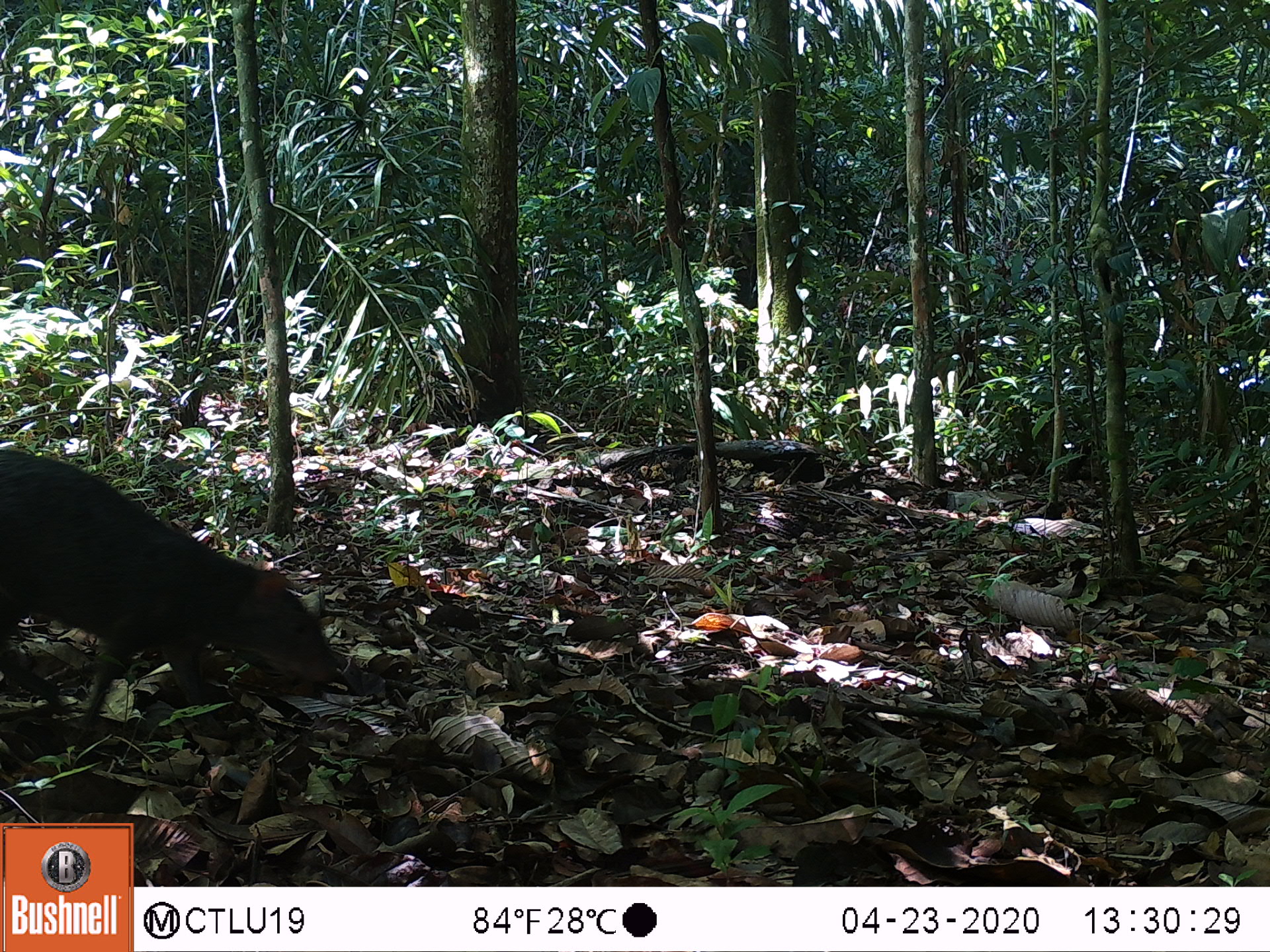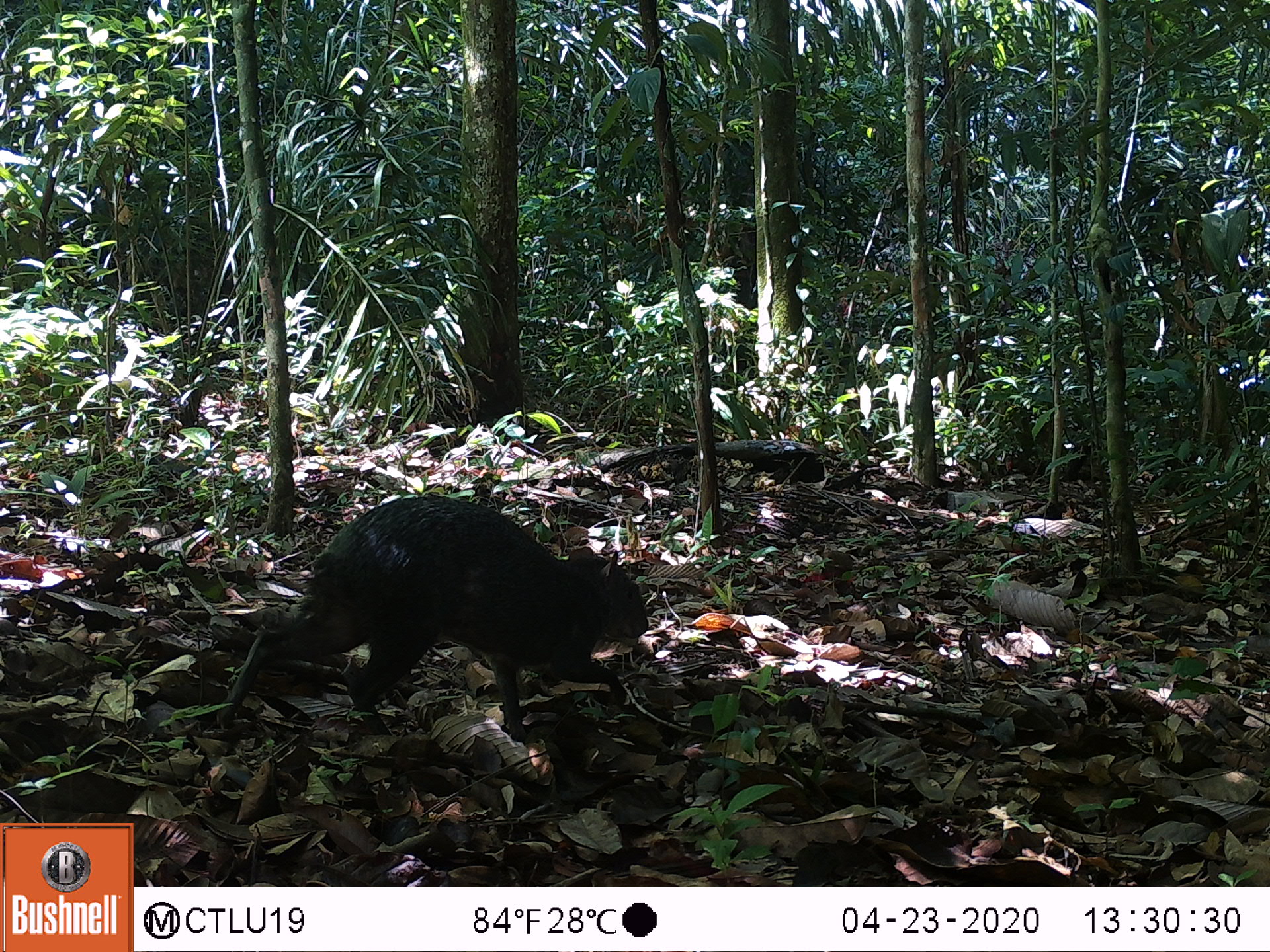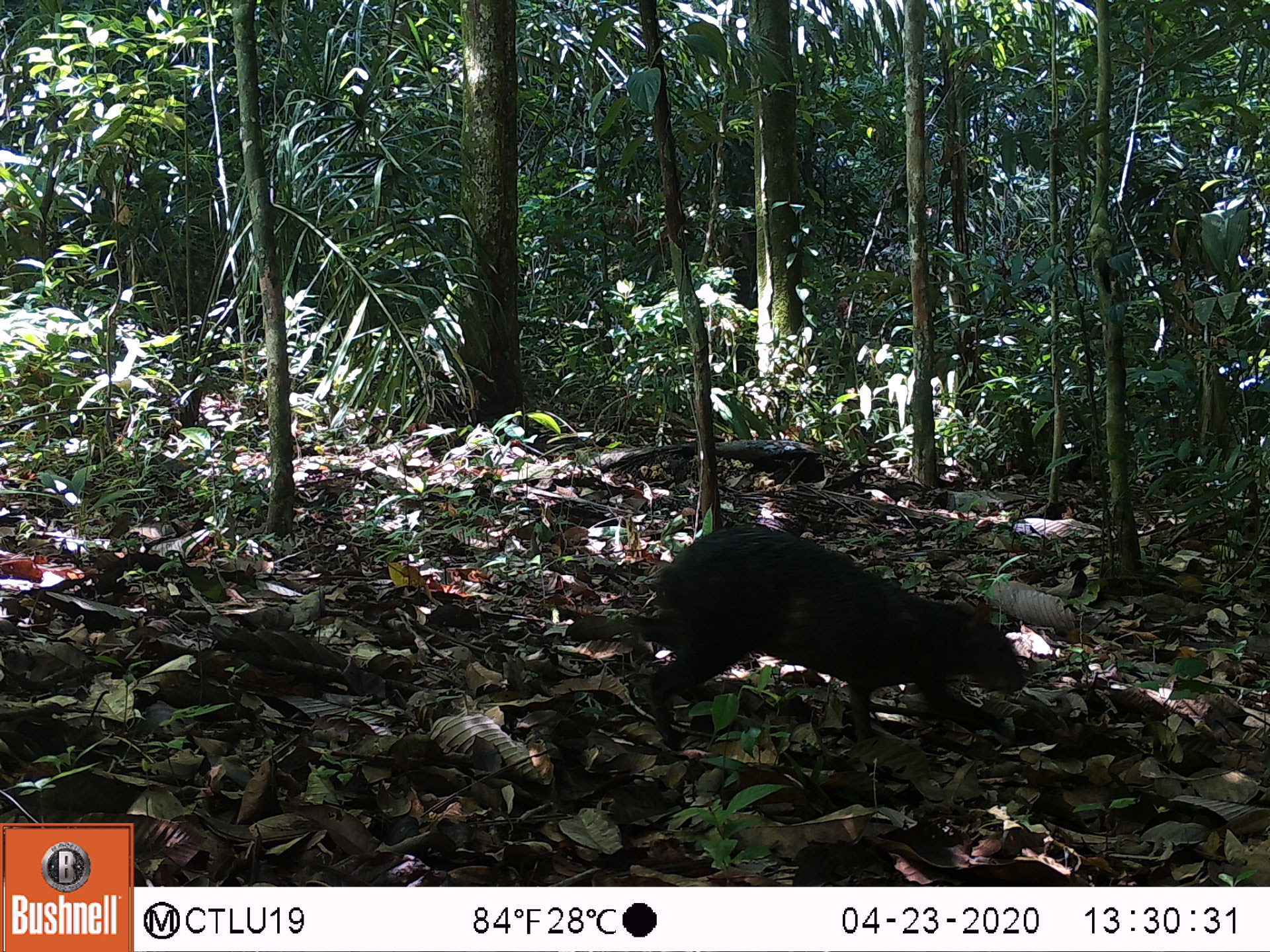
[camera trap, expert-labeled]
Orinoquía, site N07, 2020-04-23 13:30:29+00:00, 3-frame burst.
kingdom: Animalia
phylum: Chordata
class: Mammalia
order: Rodentia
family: Dasyproctidae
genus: Dasyprocta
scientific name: Dasyprocta fuliginosa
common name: black agouti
Black agouti (Dasyprocta fuliginosa).